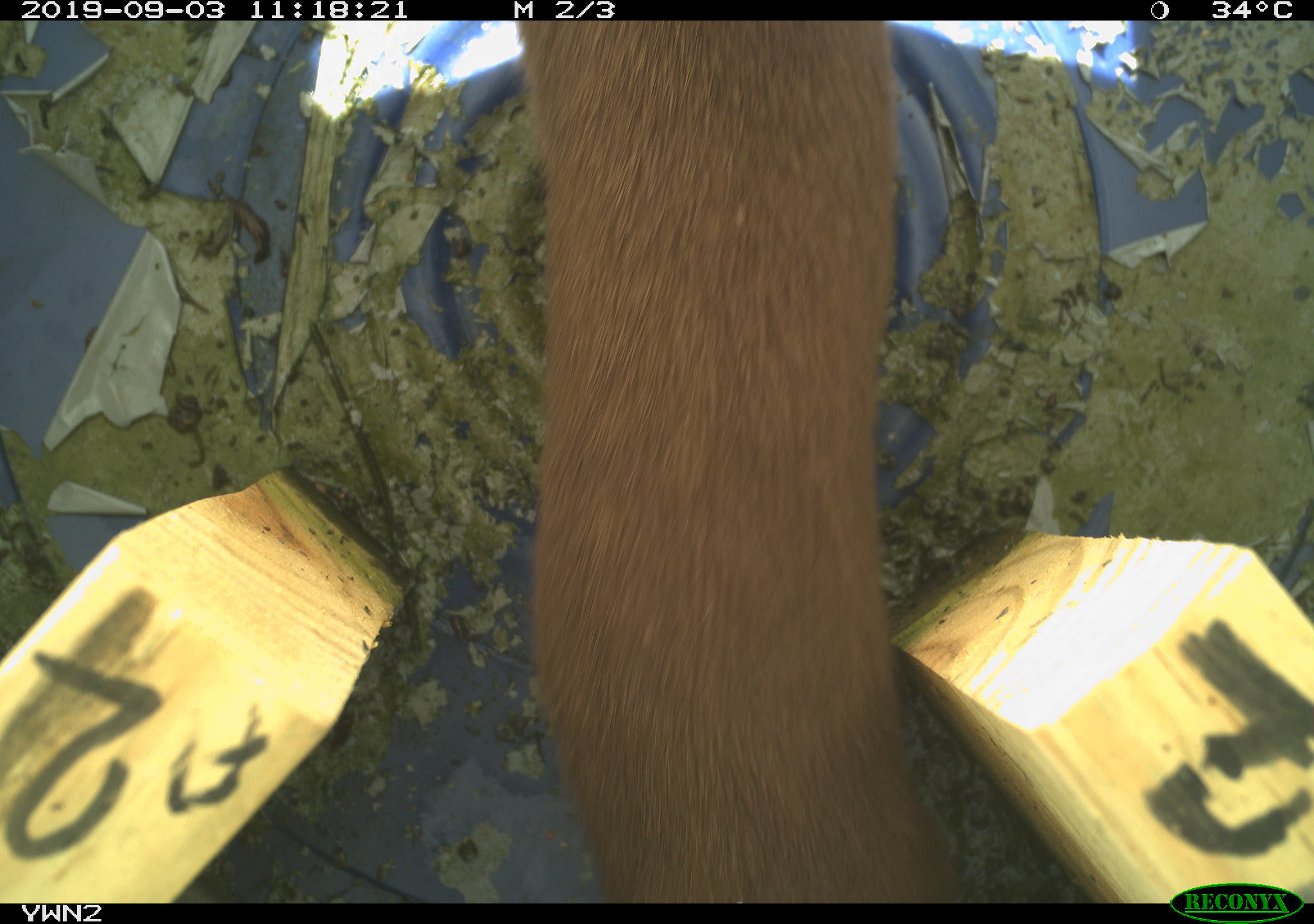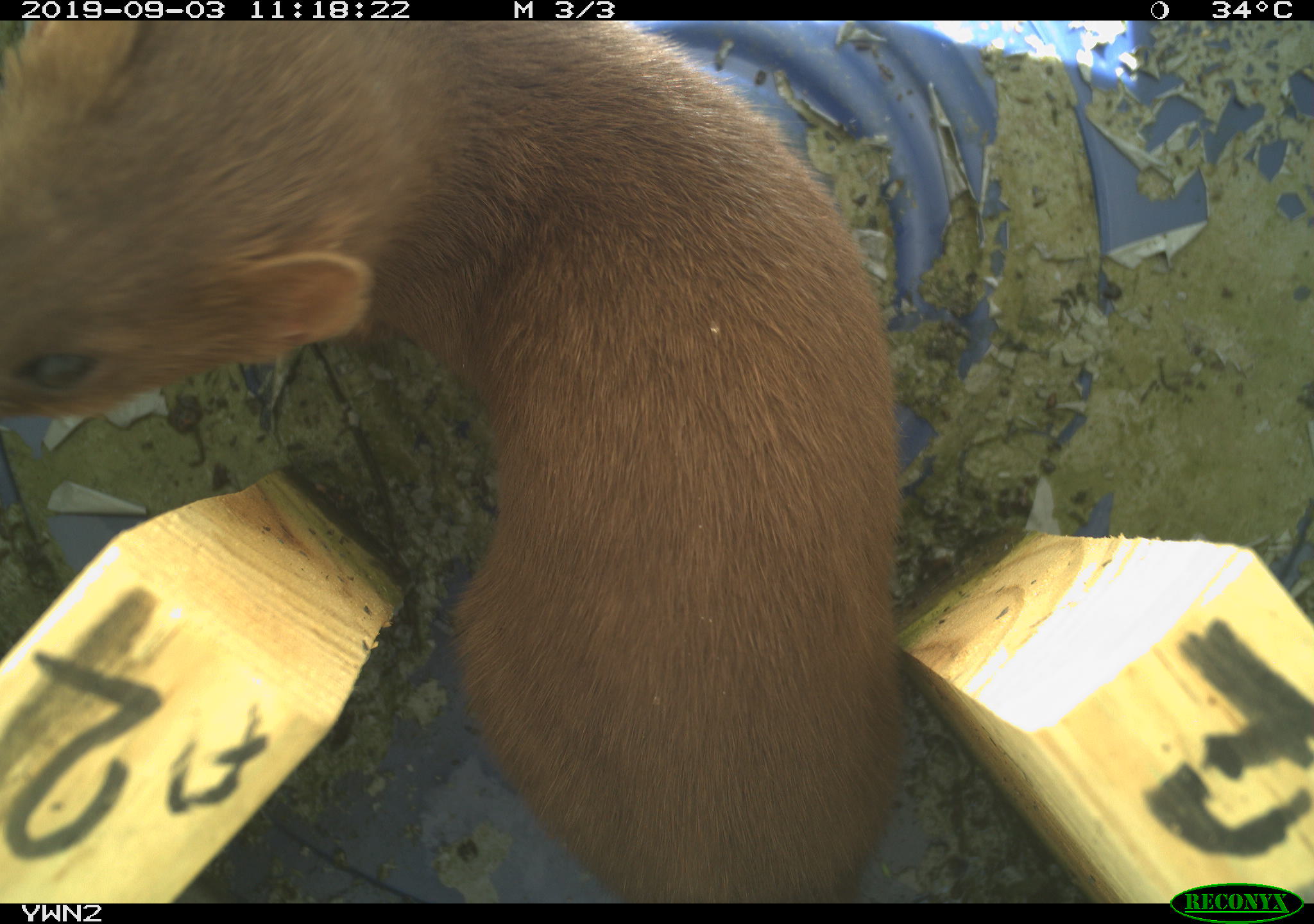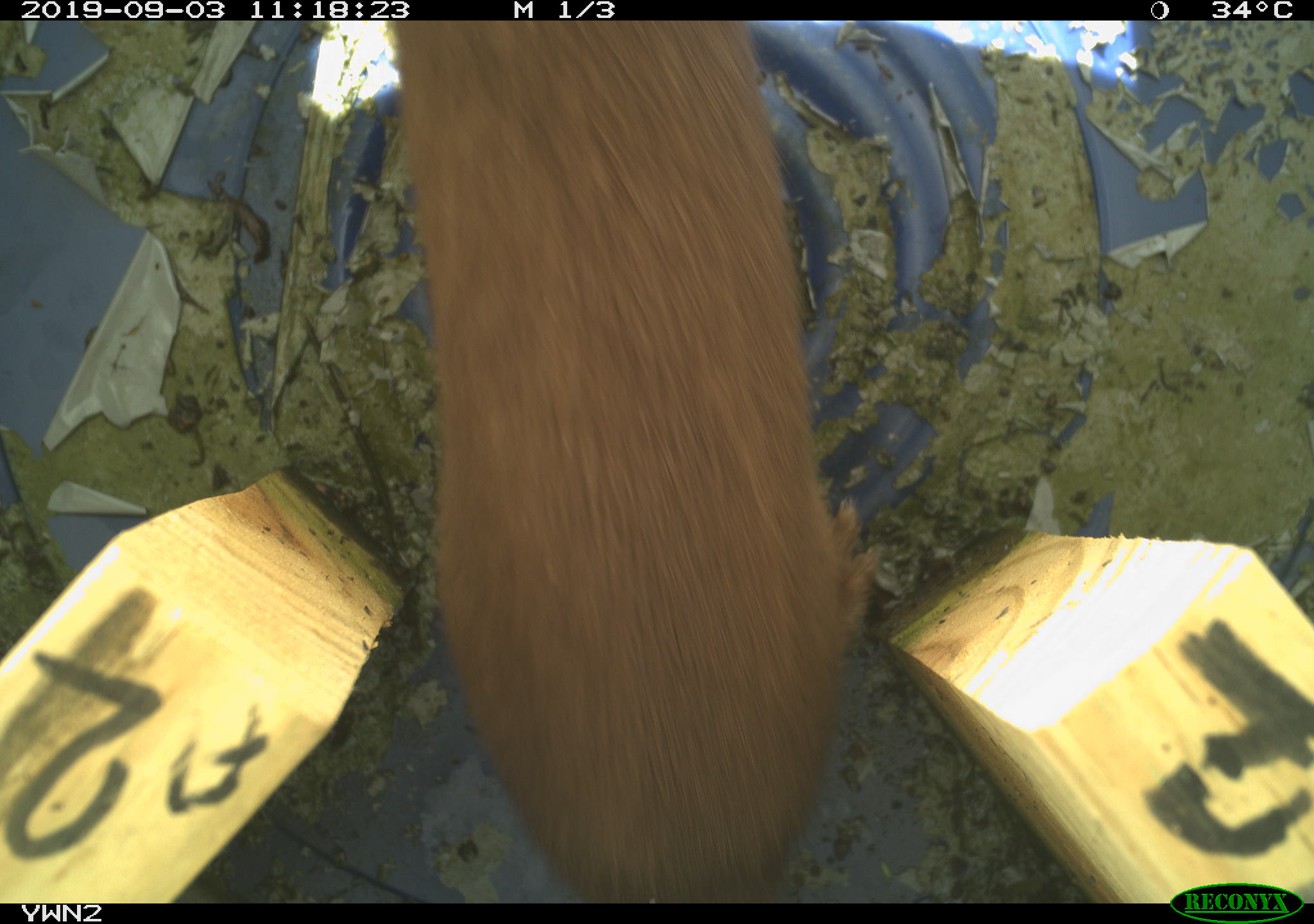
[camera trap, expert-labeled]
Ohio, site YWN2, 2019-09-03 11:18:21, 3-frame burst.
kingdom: Animalia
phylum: Chordata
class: Mammalia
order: Carnivora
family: Mustelidae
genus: Neogale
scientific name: Neogale frenata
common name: long-tailed weasel